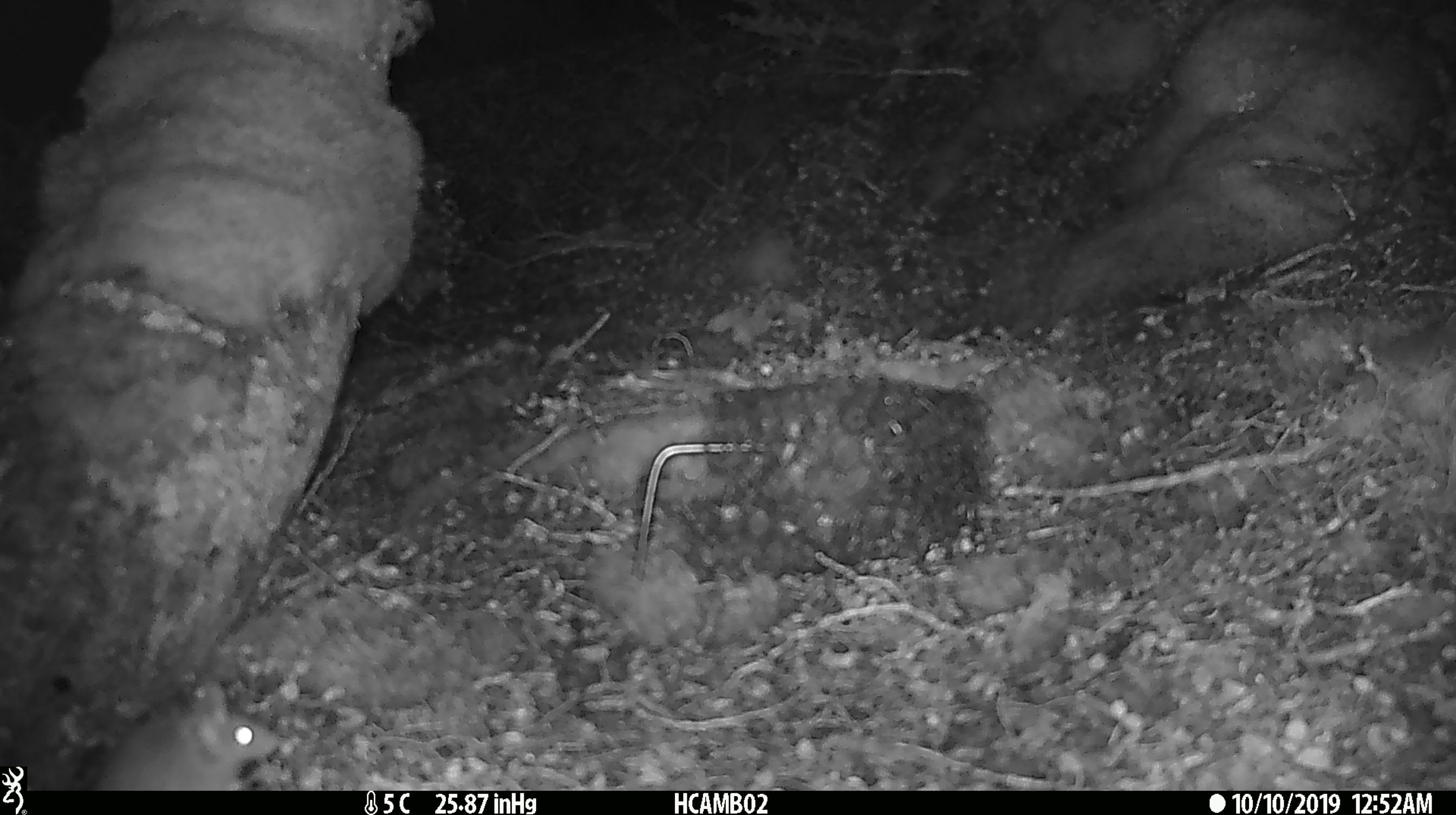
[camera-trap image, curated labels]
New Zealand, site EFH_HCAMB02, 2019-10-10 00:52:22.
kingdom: Animalia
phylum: Chordata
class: Mammalia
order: Rodentia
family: Muridae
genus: Rattus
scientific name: Rattus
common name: rat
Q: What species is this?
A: Rat (Rattus).